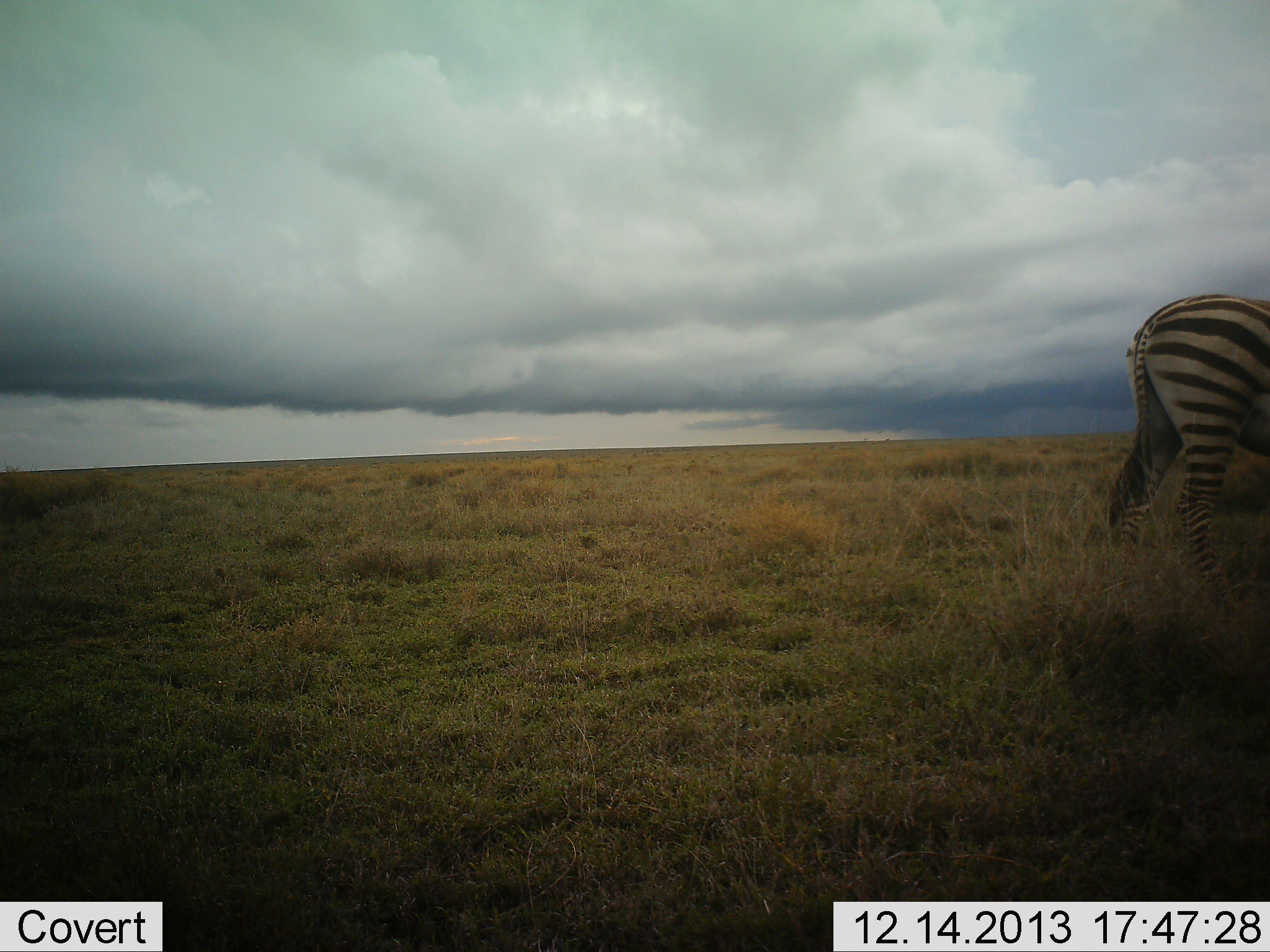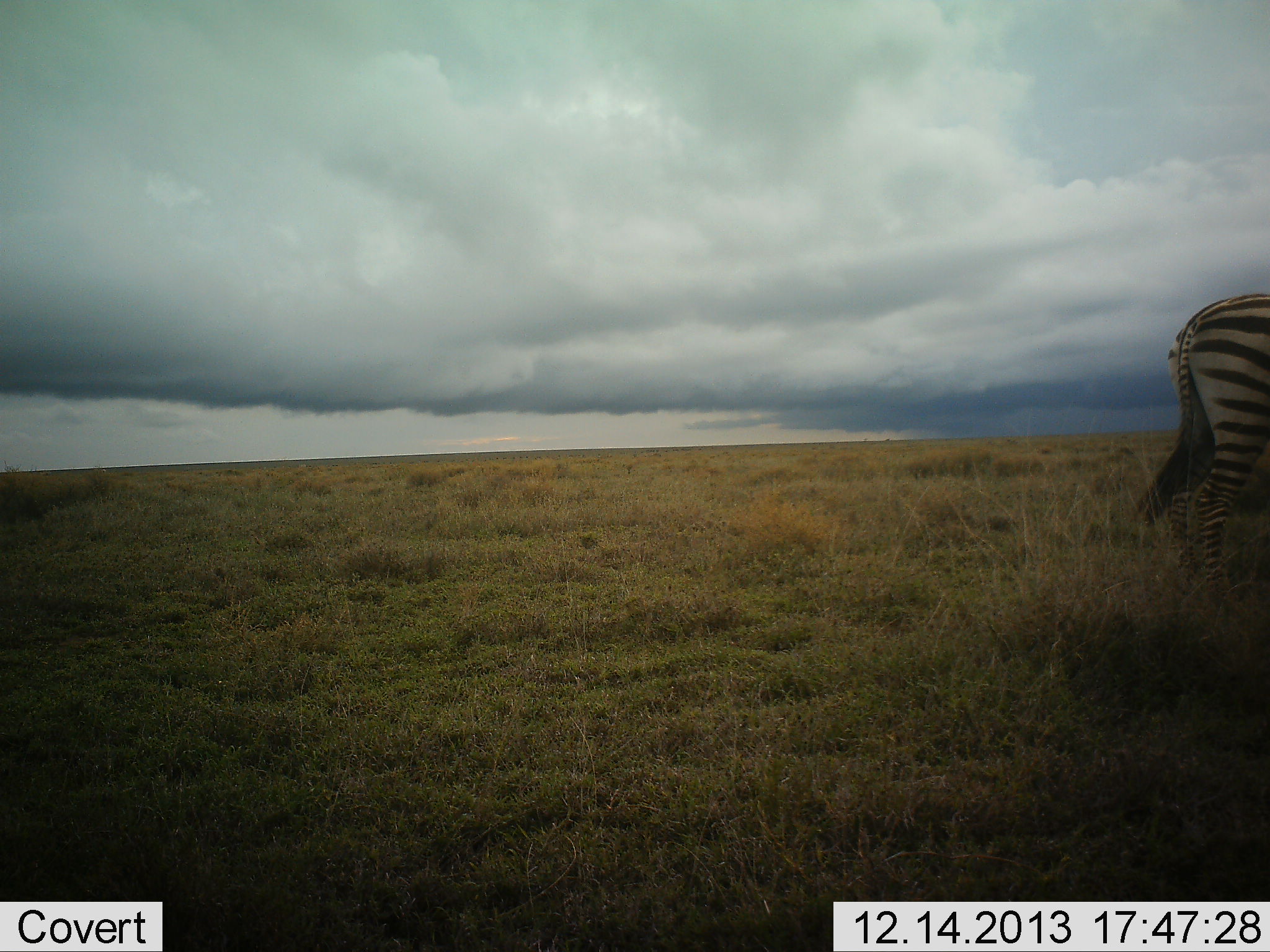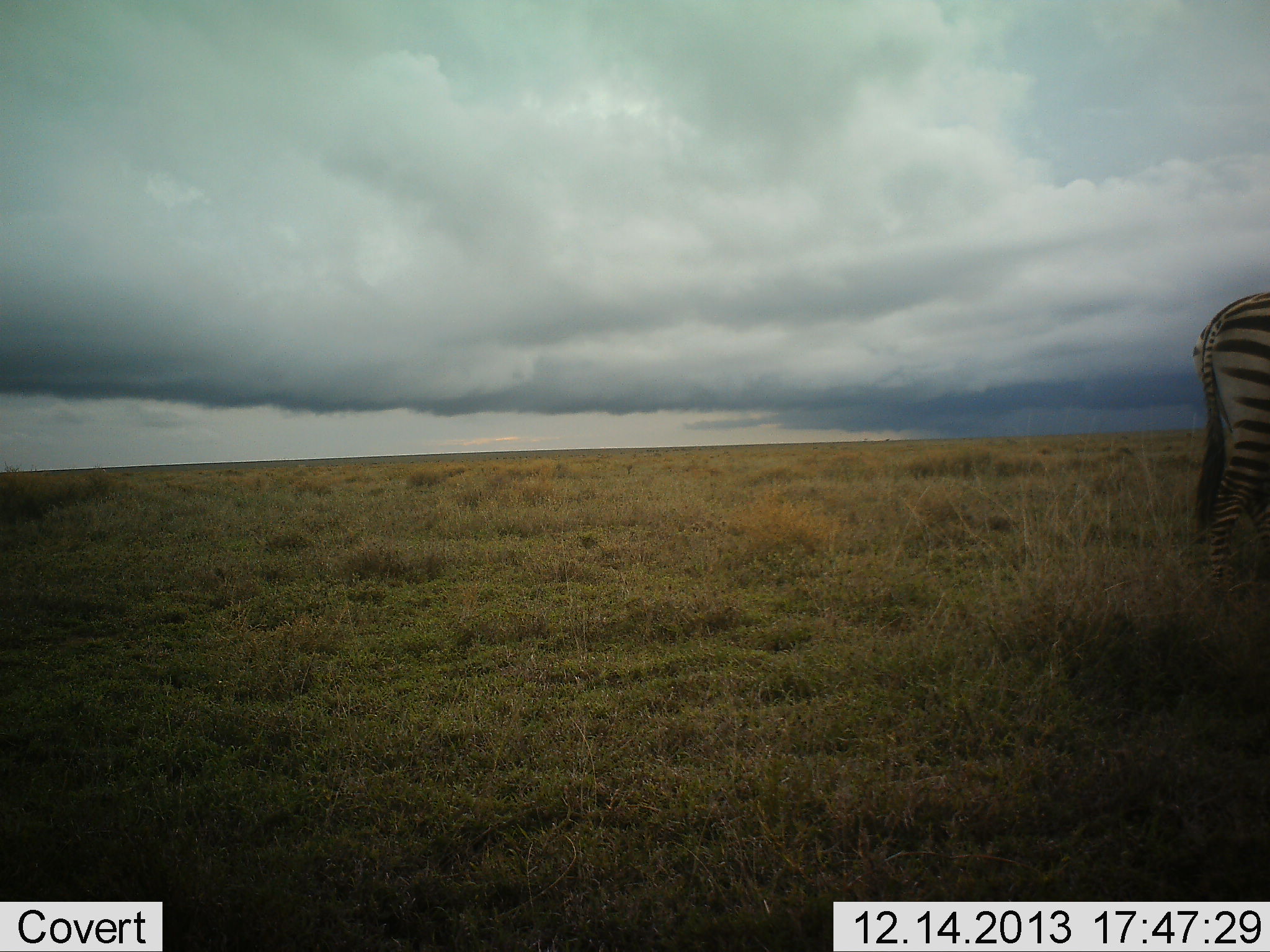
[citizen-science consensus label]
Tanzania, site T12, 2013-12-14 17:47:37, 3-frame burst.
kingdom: Animalia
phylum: Chordata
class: Mammalia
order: Perissodactyla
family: Equidae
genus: Equus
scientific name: Equus quagga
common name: plains zebra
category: zebra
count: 1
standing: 30%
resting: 0%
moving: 70%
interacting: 0%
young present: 0%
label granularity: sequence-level